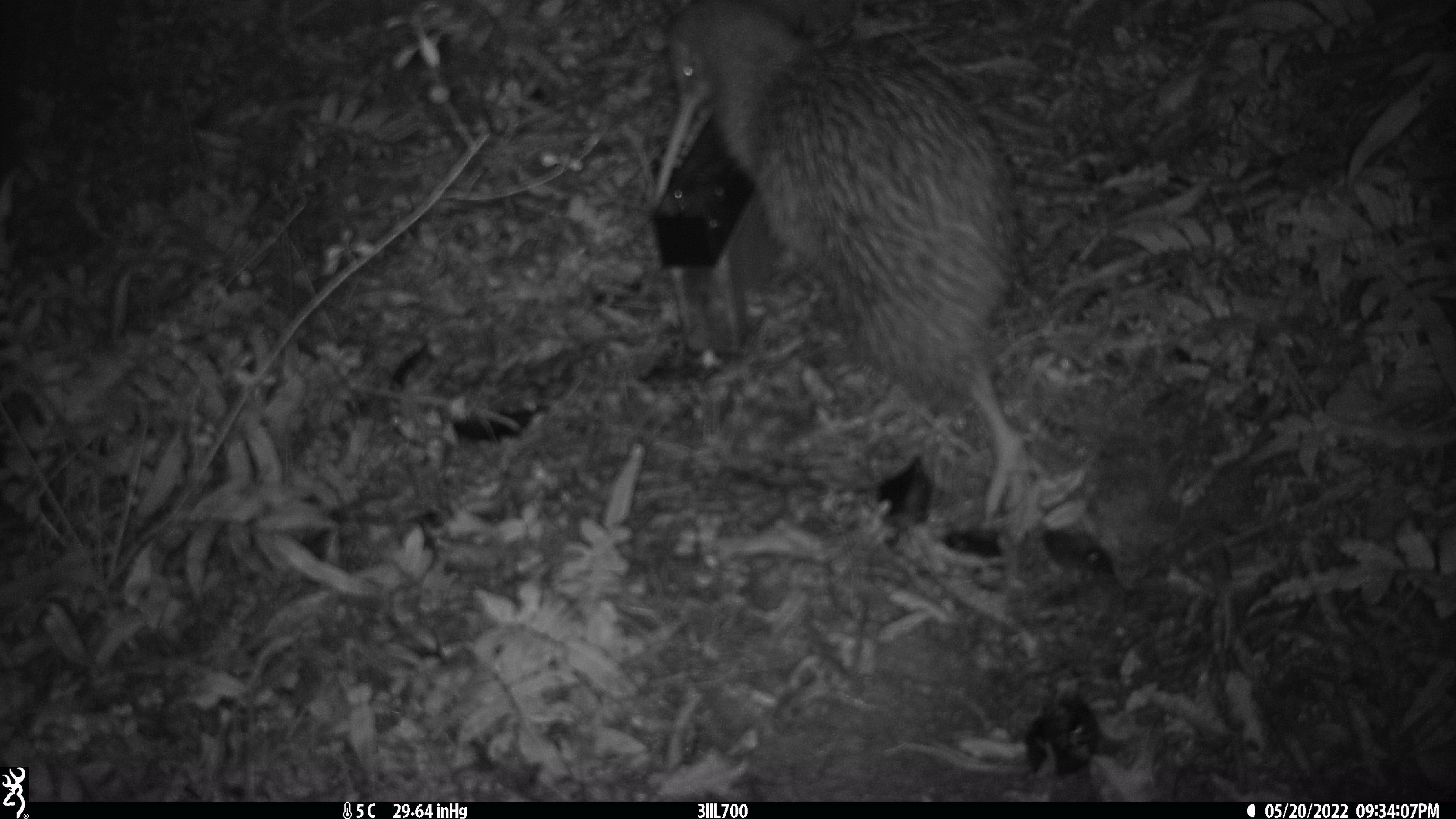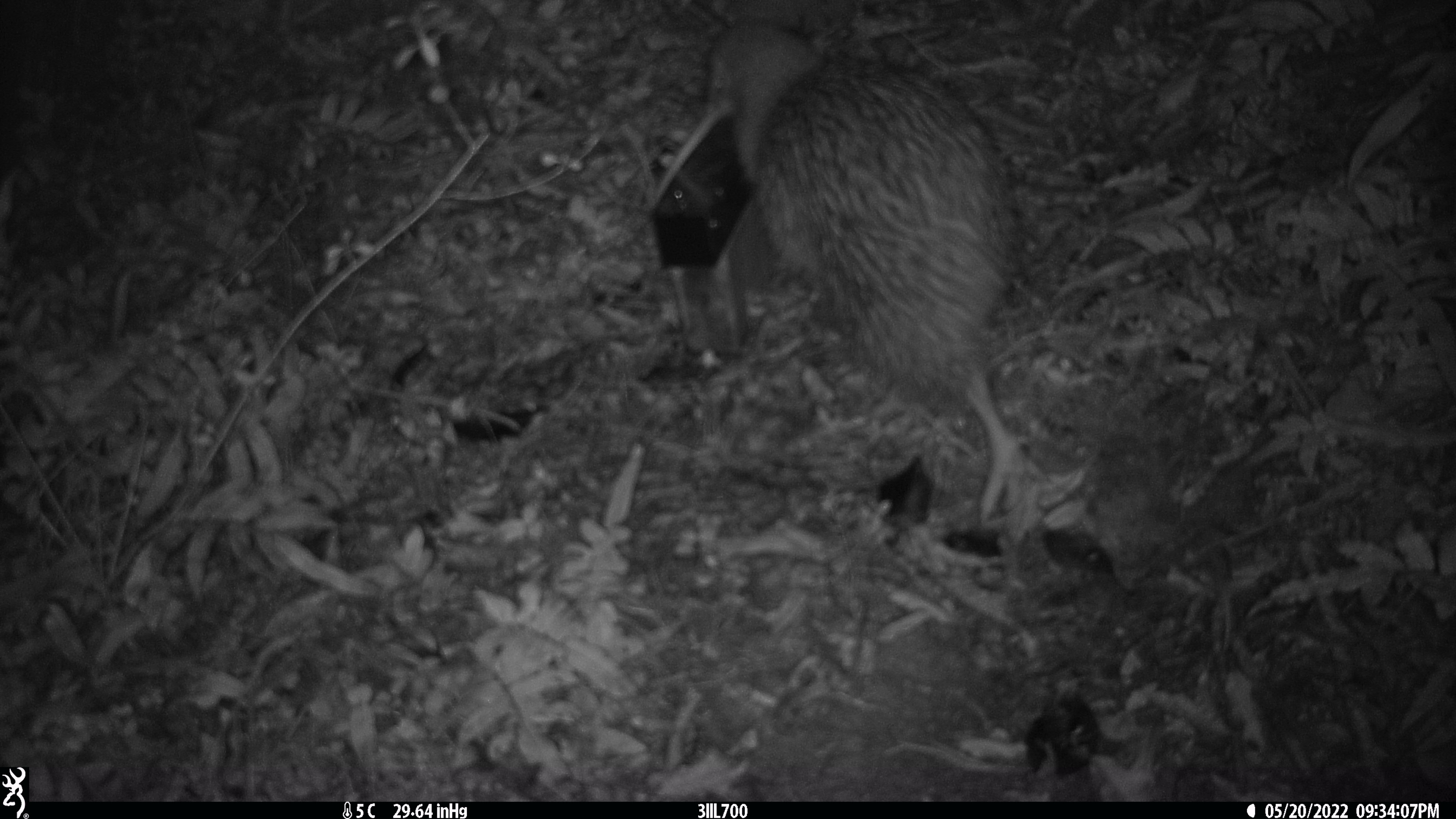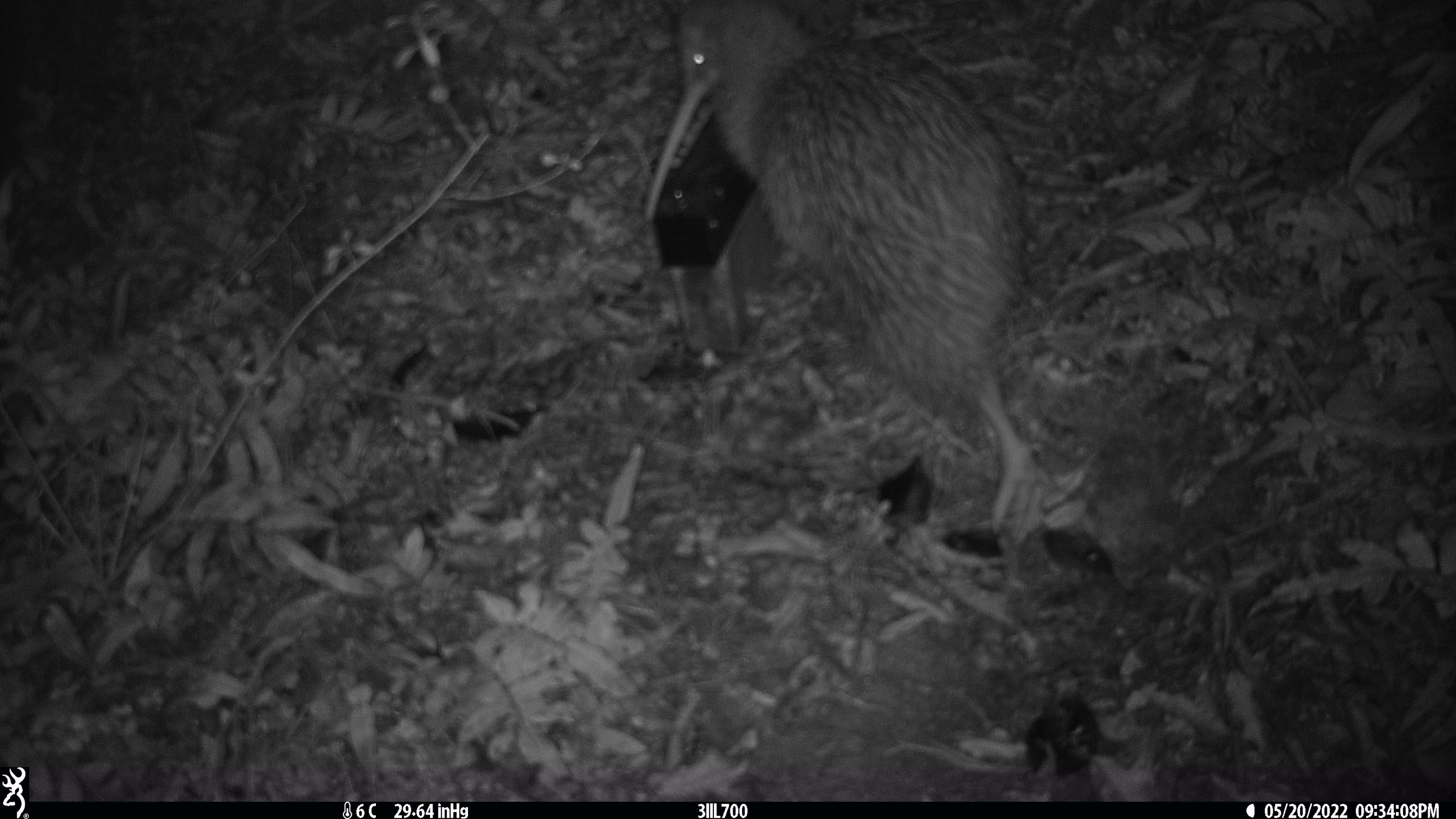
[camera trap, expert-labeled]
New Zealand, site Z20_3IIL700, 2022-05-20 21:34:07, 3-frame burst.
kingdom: Animalia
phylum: Chordata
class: Aves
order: Apterygiformes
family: Apterygidae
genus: Apteryx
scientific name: Apteryx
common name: kiwi